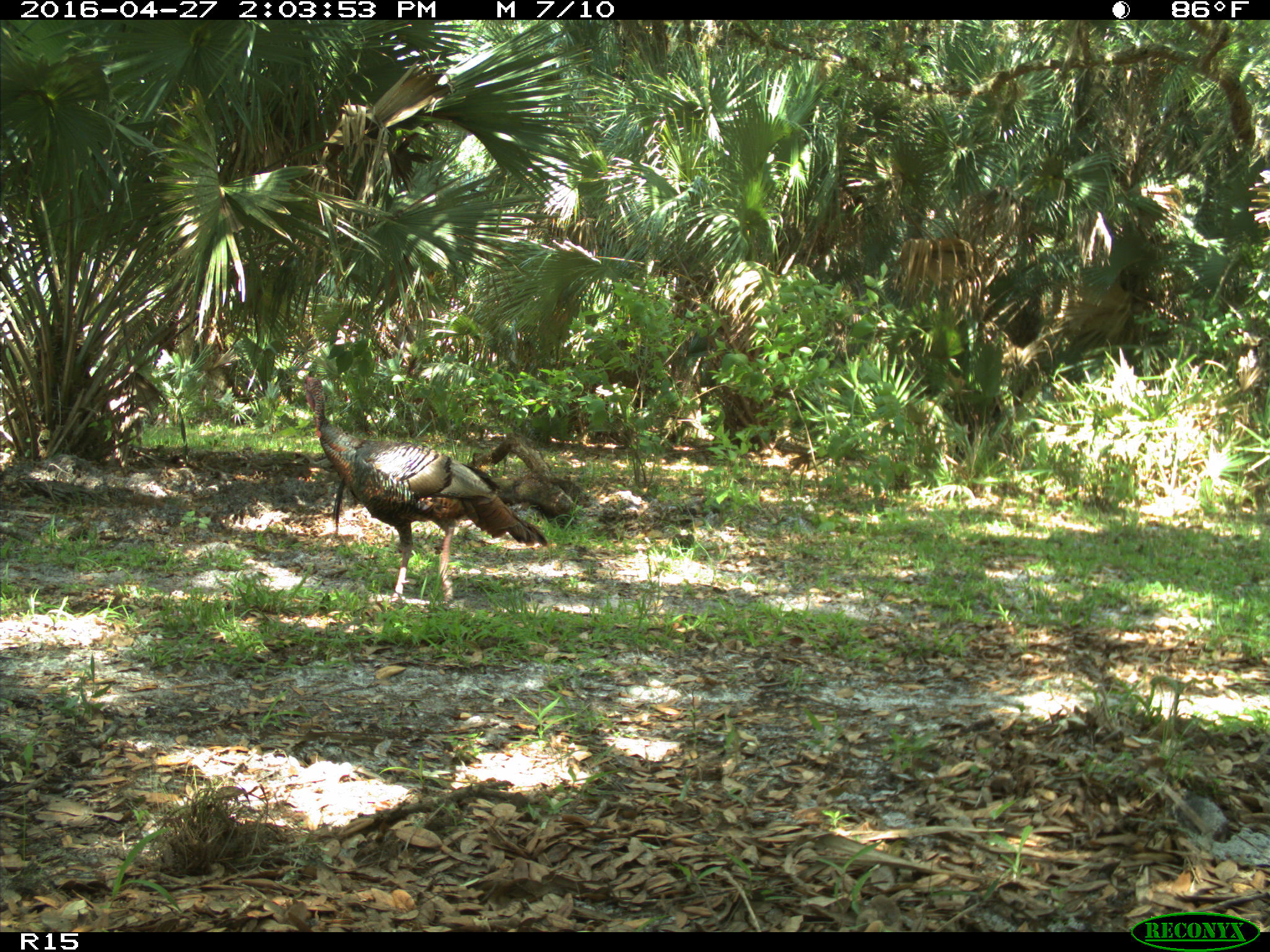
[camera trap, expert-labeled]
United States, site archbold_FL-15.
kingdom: Animalia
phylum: Chordata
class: Aves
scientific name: Aves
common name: birds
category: unidentified bird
Unidentified bird (birds) (Aves).